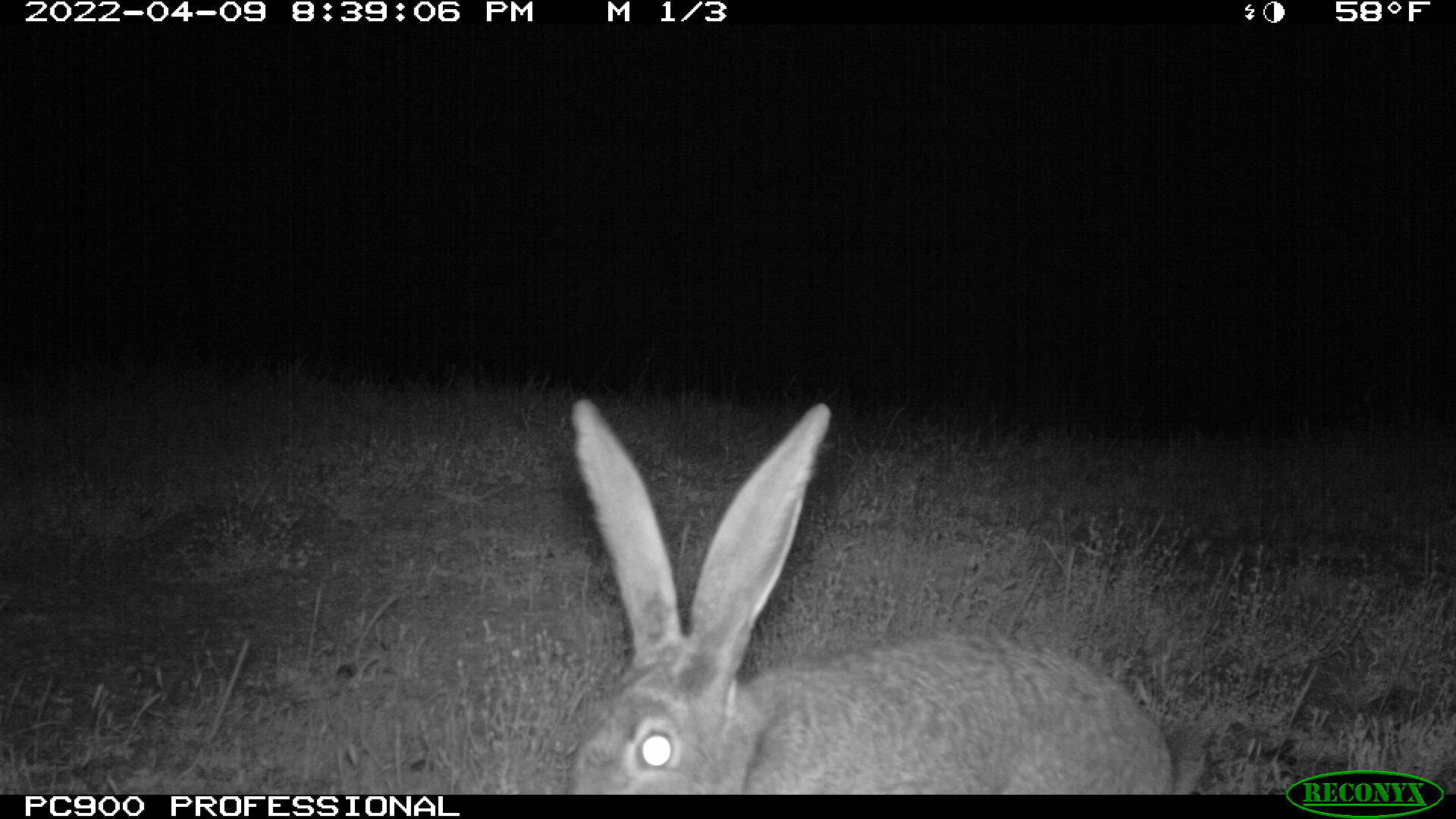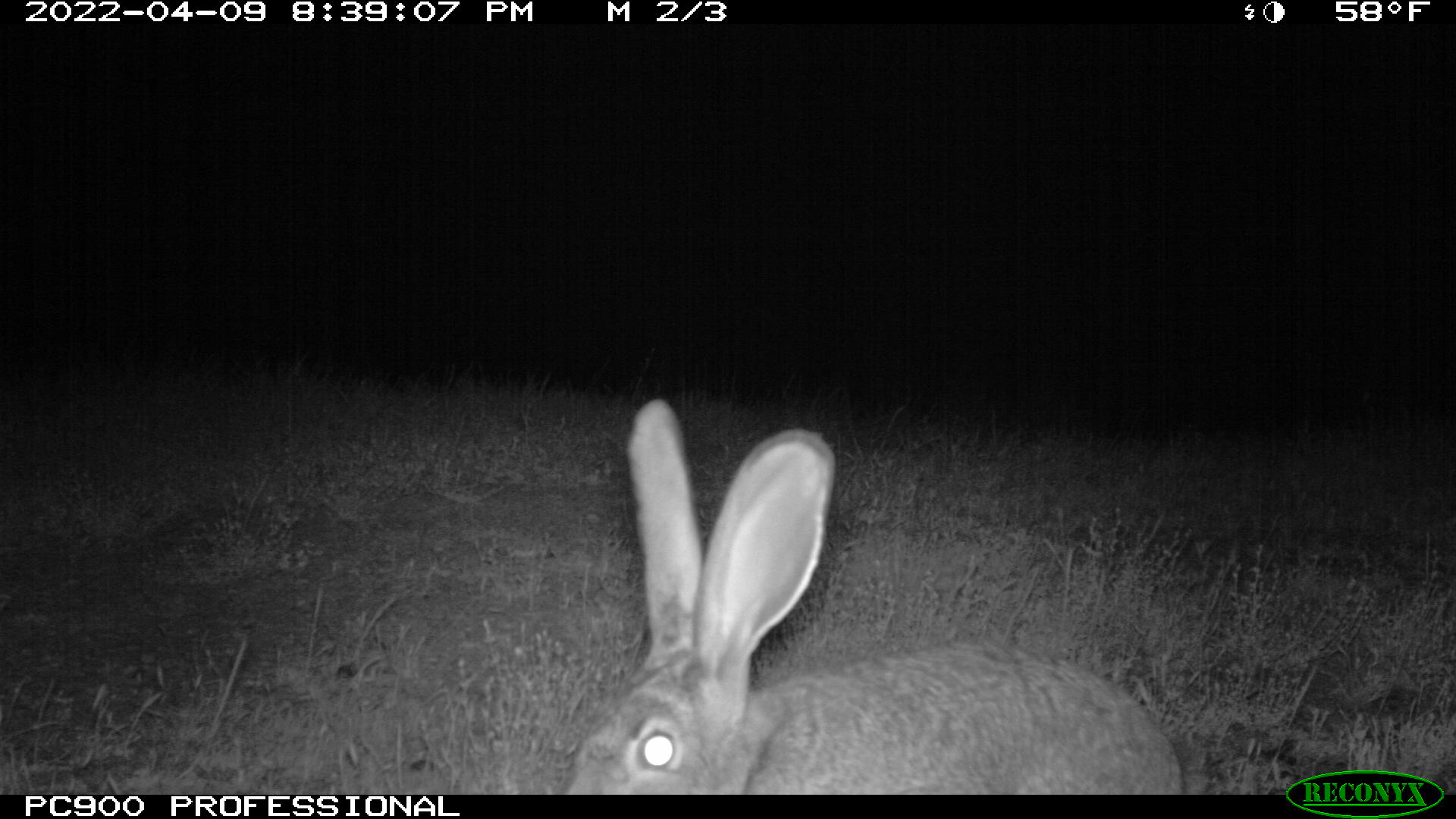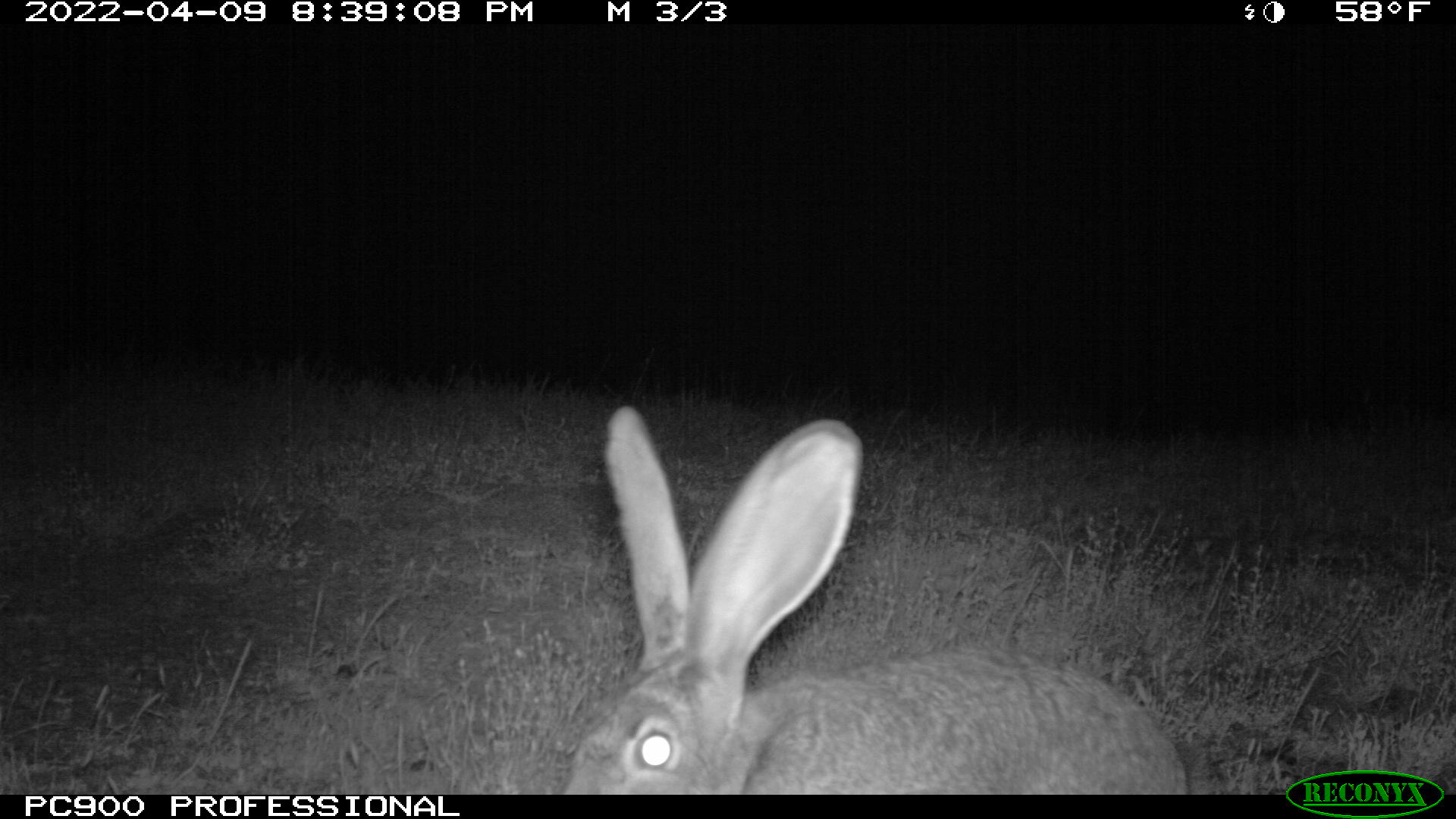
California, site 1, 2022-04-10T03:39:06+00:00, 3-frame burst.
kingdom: Animalia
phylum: Chordata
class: Mammalia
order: Lagomorpha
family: Leporidae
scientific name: Leporidae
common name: rabbit